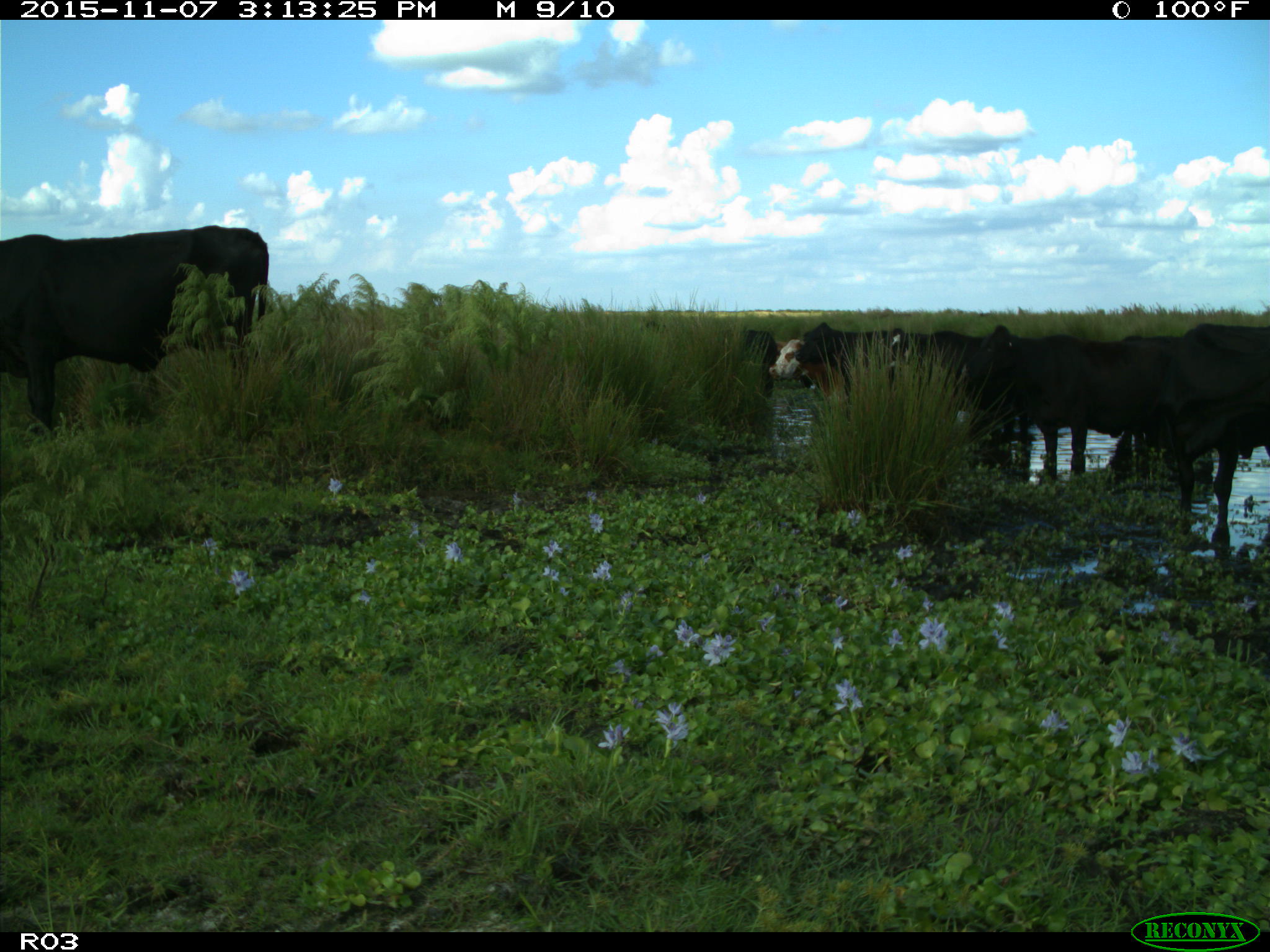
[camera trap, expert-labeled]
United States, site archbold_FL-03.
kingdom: Animalia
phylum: Chordata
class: Mammalia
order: Artiodactyla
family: Bovidae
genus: Bos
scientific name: Bos taurus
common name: domestic cow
Bos taurus (domestic cow).